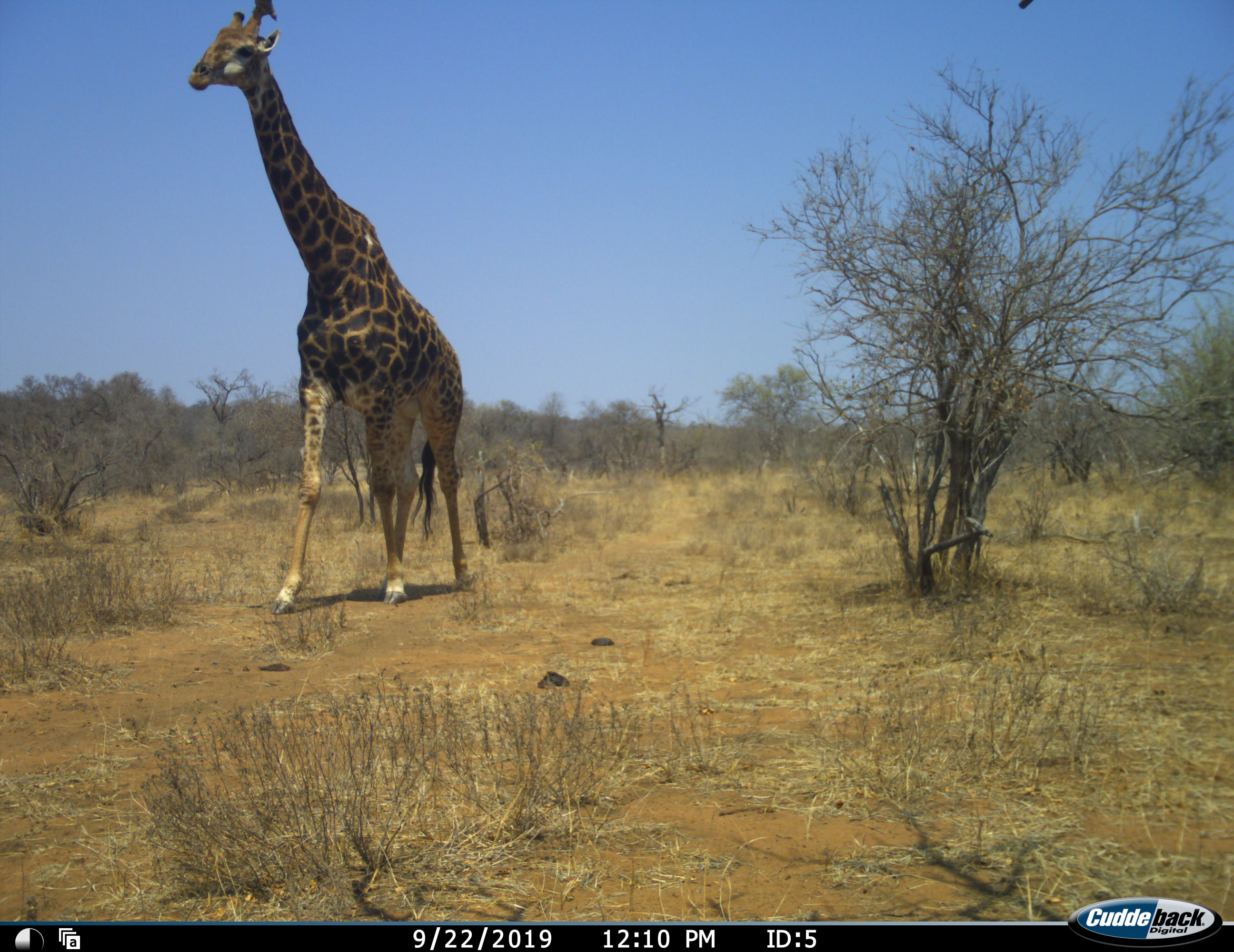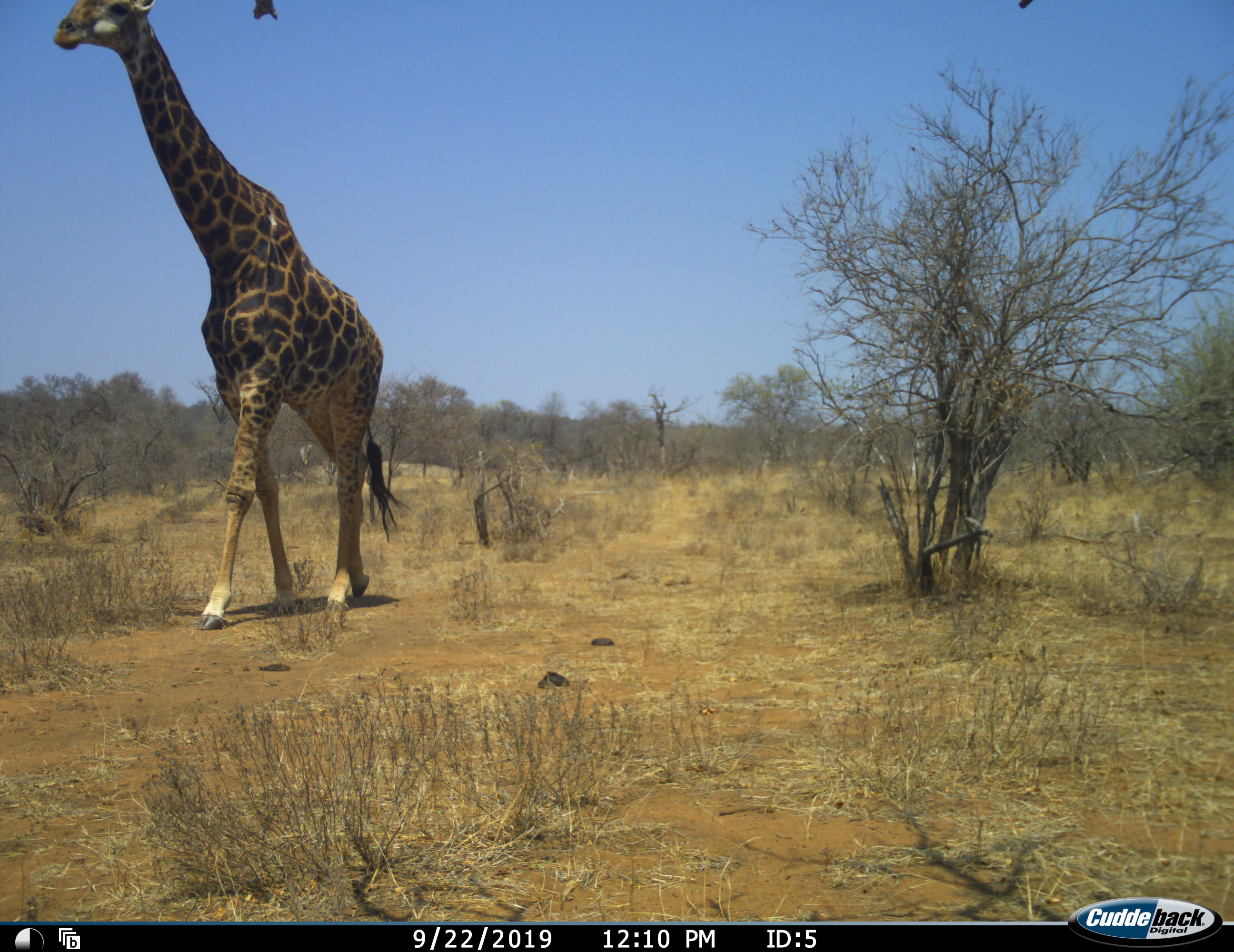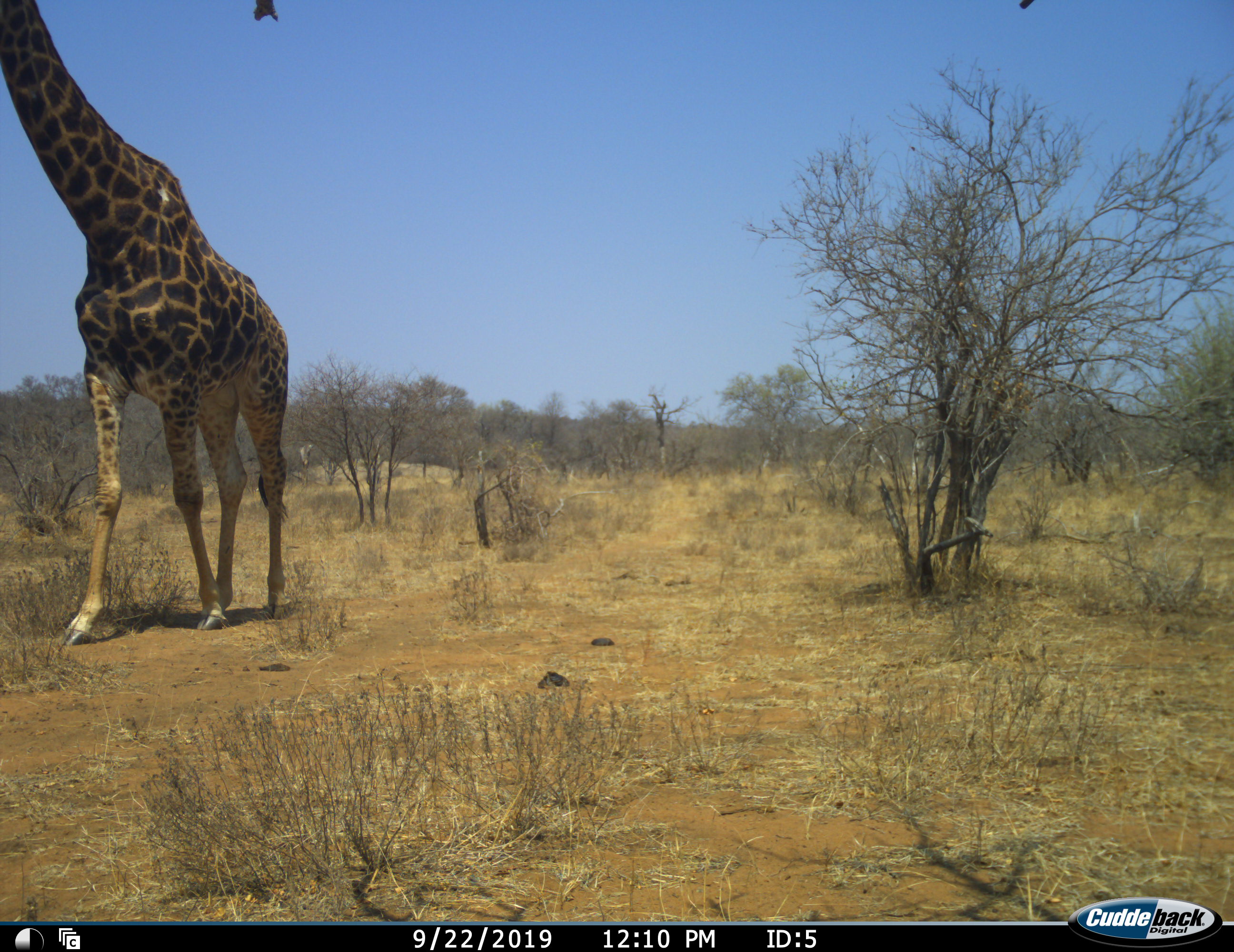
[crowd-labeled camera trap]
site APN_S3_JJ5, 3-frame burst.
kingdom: Animalia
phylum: Chordata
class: Mammalia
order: Artiodactyla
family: Giraffidae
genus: Giraffa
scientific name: Giraffa camelopardalis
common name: giraffe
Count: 1.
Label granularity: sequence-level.